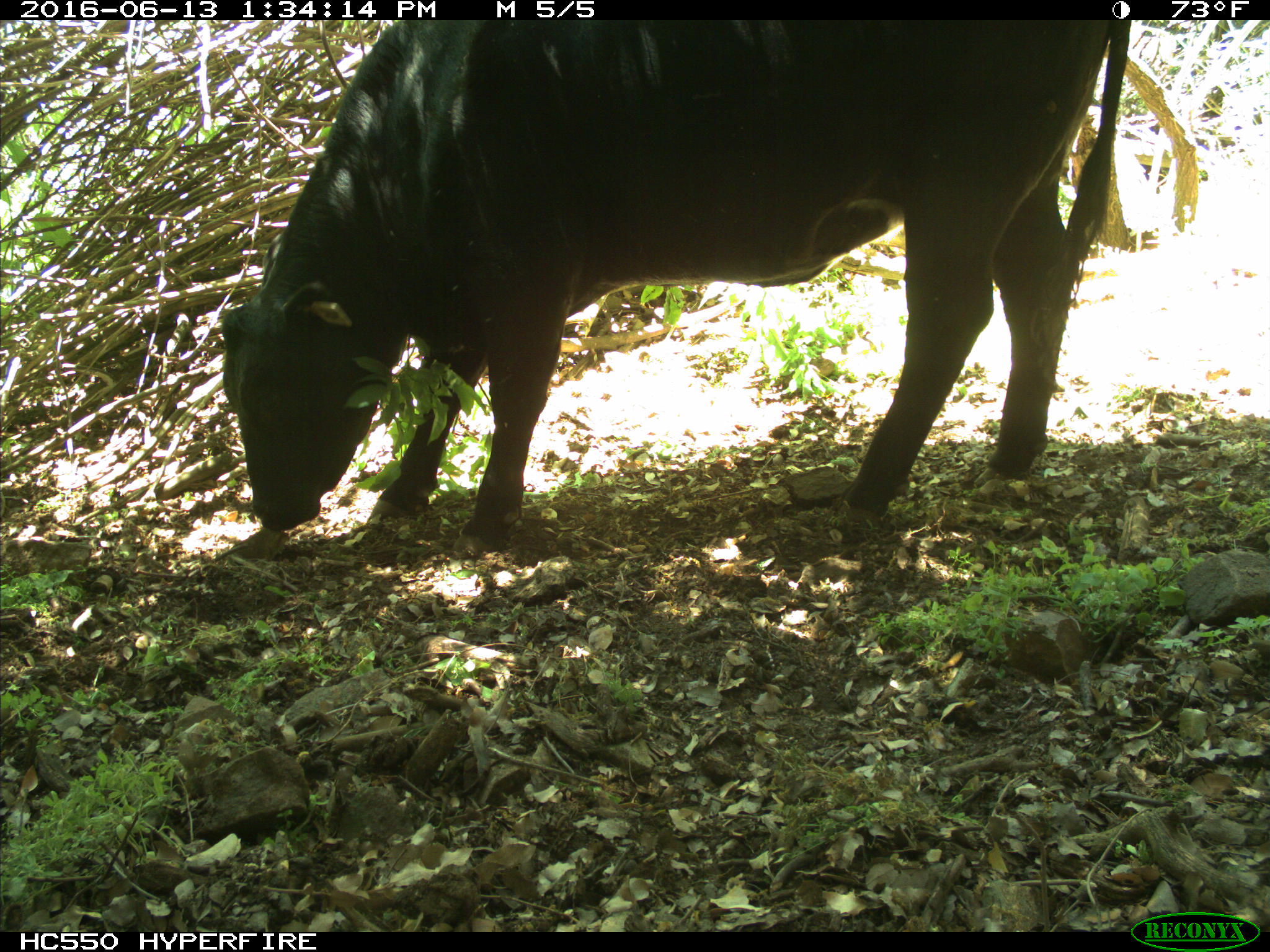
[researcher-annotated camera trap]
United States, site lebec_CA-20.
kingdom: Animalia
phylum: Chordata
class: Mammalia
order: Artiodactyla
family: Bovidae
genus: Bos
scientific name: Bos taurus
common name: domestic cow